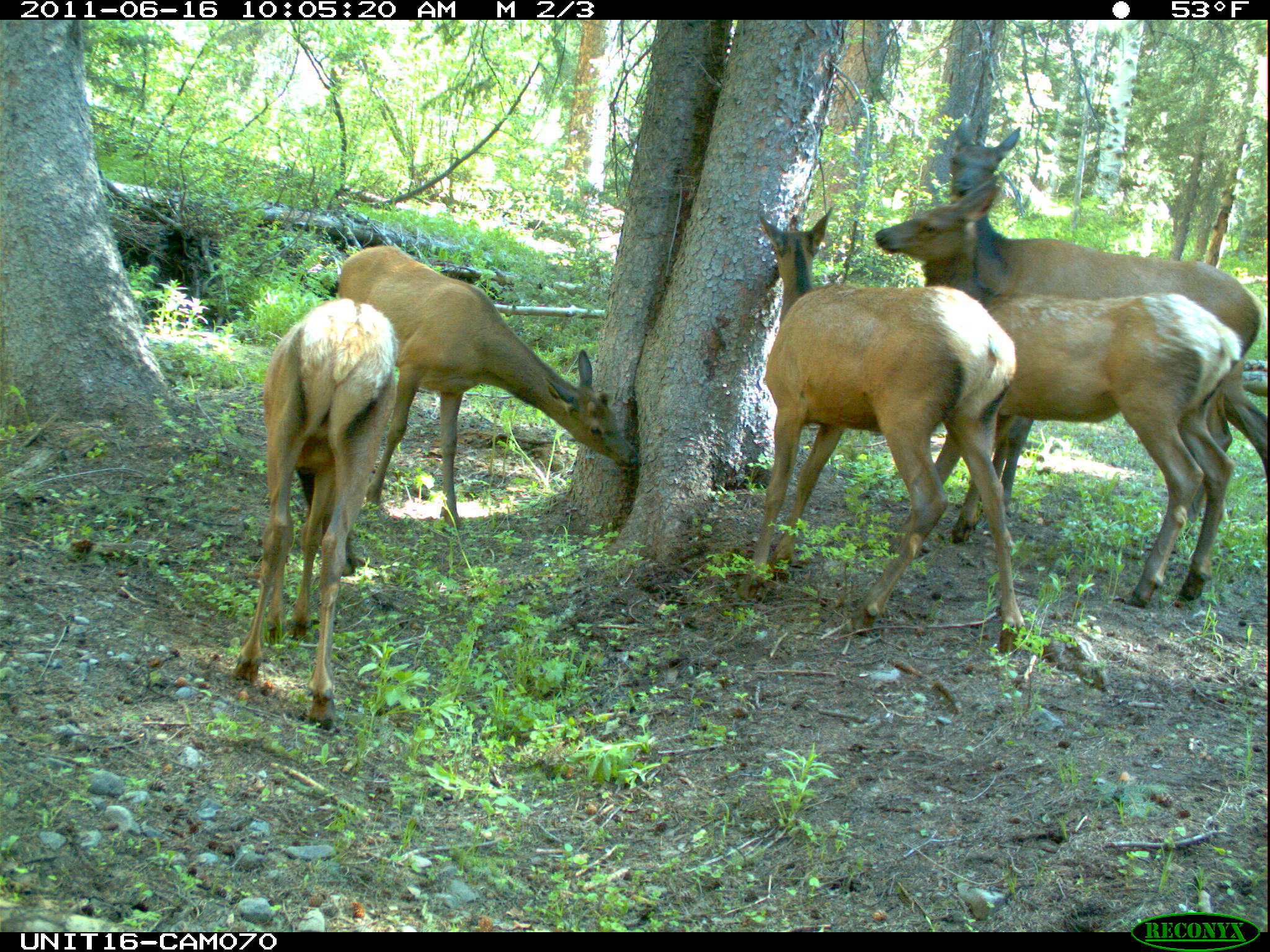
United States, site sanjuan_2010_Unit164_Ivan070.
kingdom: Animalia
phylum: Chordata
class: Mammalia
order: Artiodactyla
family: Cervidae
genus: Cervus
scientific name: Cervus elaphus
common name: red deer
Cervus elaphus (red deer).